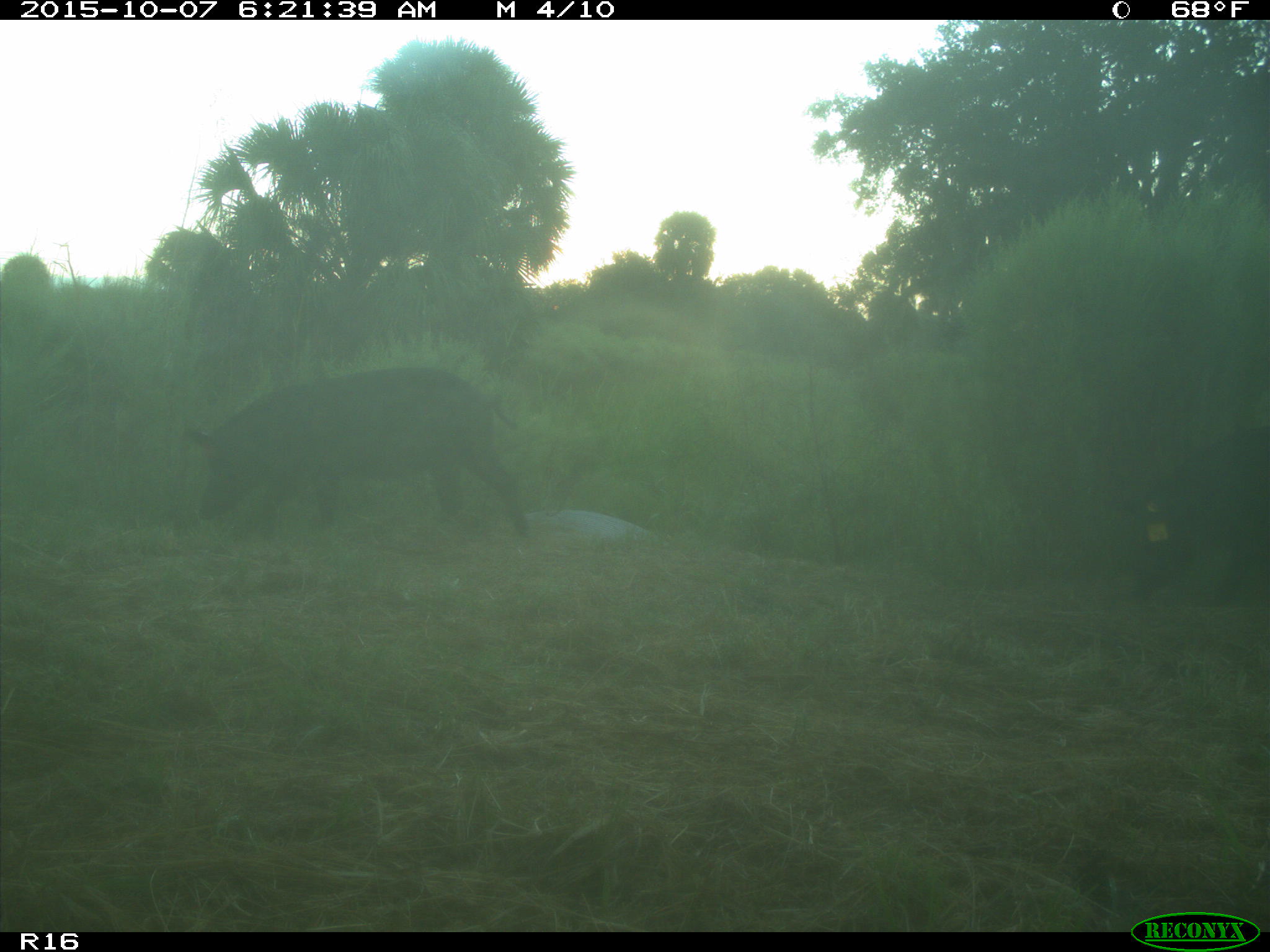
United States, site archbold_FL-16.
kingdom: Animalia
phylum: Chordata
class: Mammalia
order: Artiodactyla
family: Suidae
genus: Sus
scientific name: Sus scrofa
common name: wild boar